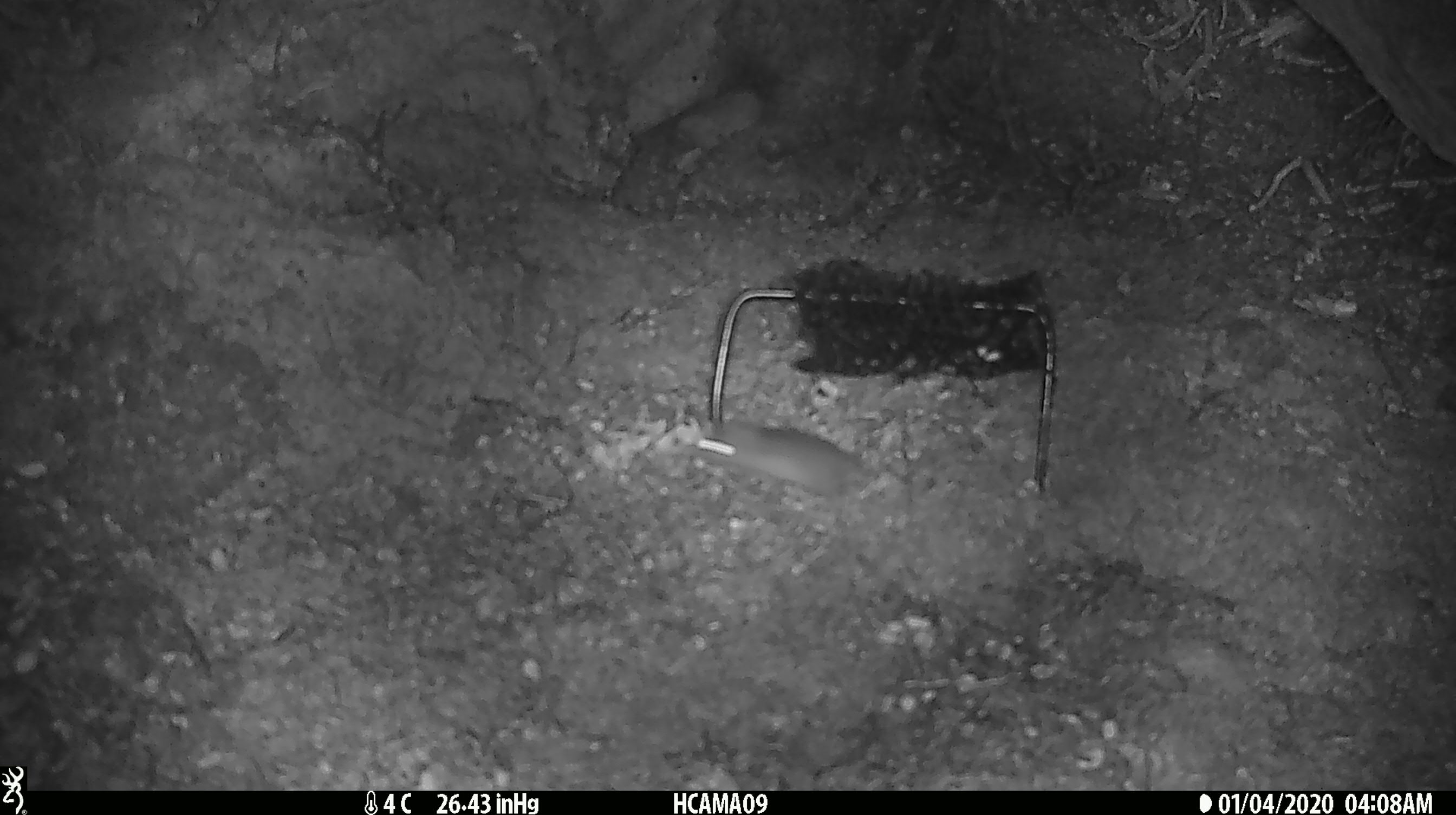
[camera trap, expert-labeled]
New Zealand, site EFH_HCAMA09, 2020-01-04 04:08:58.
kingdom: Animalia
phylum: Chordata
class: Mammalia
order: Rodentia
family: Muridae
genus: Mus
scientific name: Mus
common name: mouse